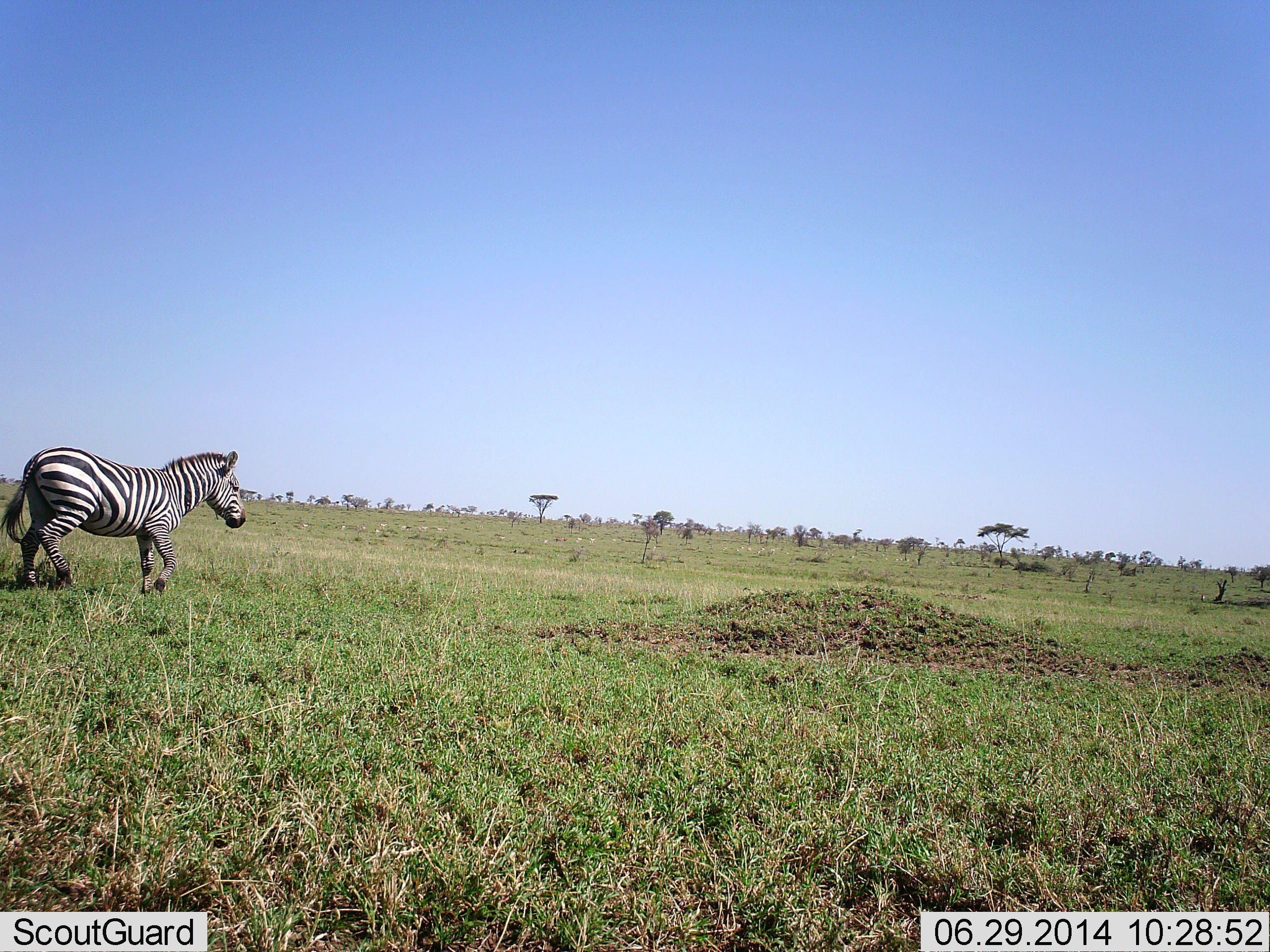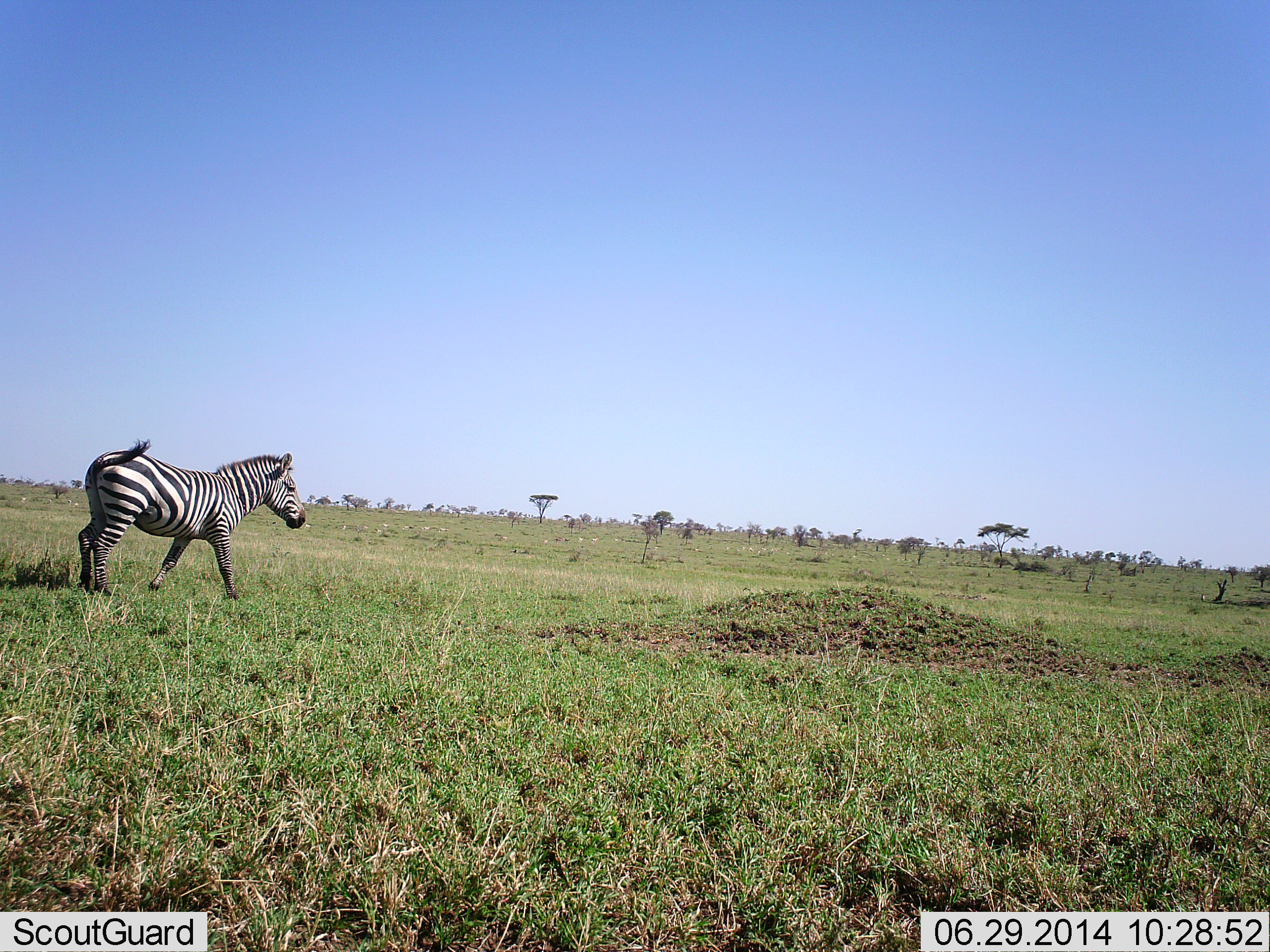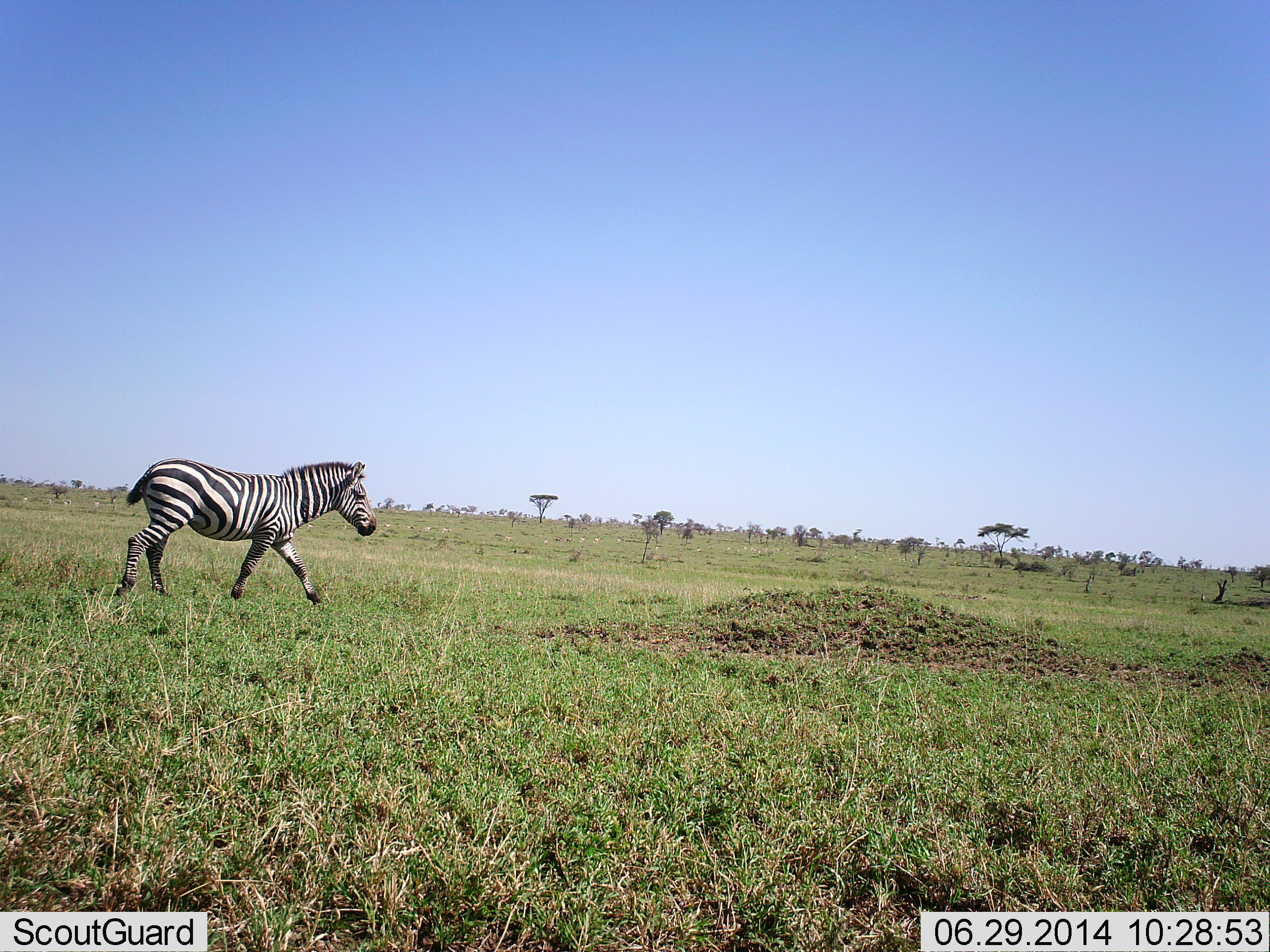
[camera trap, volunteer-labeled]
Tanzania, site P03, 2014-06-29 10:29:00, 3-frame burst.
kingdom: Animalia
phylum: Chordata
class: Mammalia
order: Perissodactyla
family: Equidae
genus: Equus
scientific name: Equus quagga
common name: plains zebra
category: zebra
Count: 1.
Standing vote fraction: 0%.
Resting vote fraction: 0%.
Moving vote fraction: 100%.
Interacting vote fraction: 0%.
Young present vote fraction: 0%.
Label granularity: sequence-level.